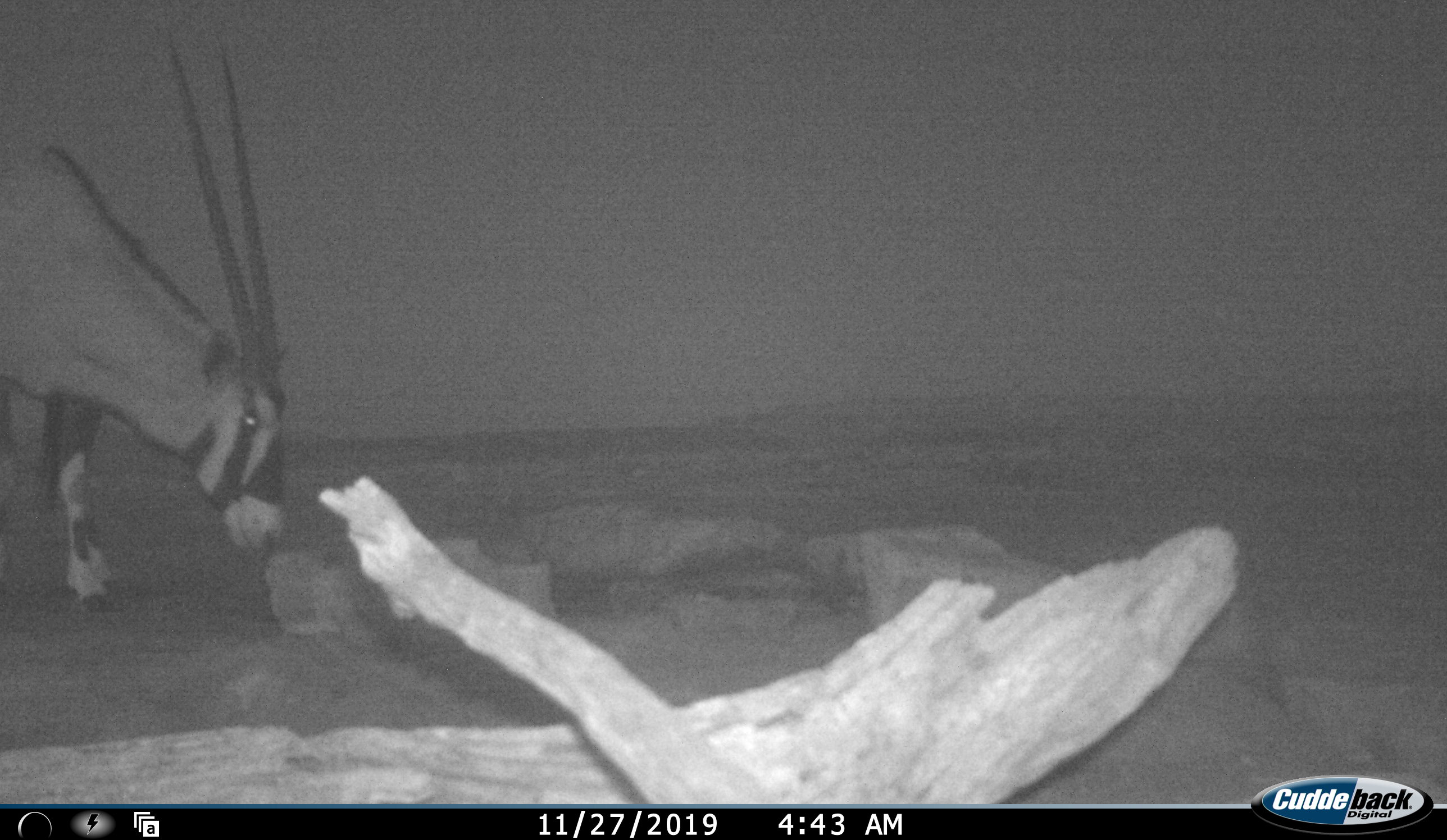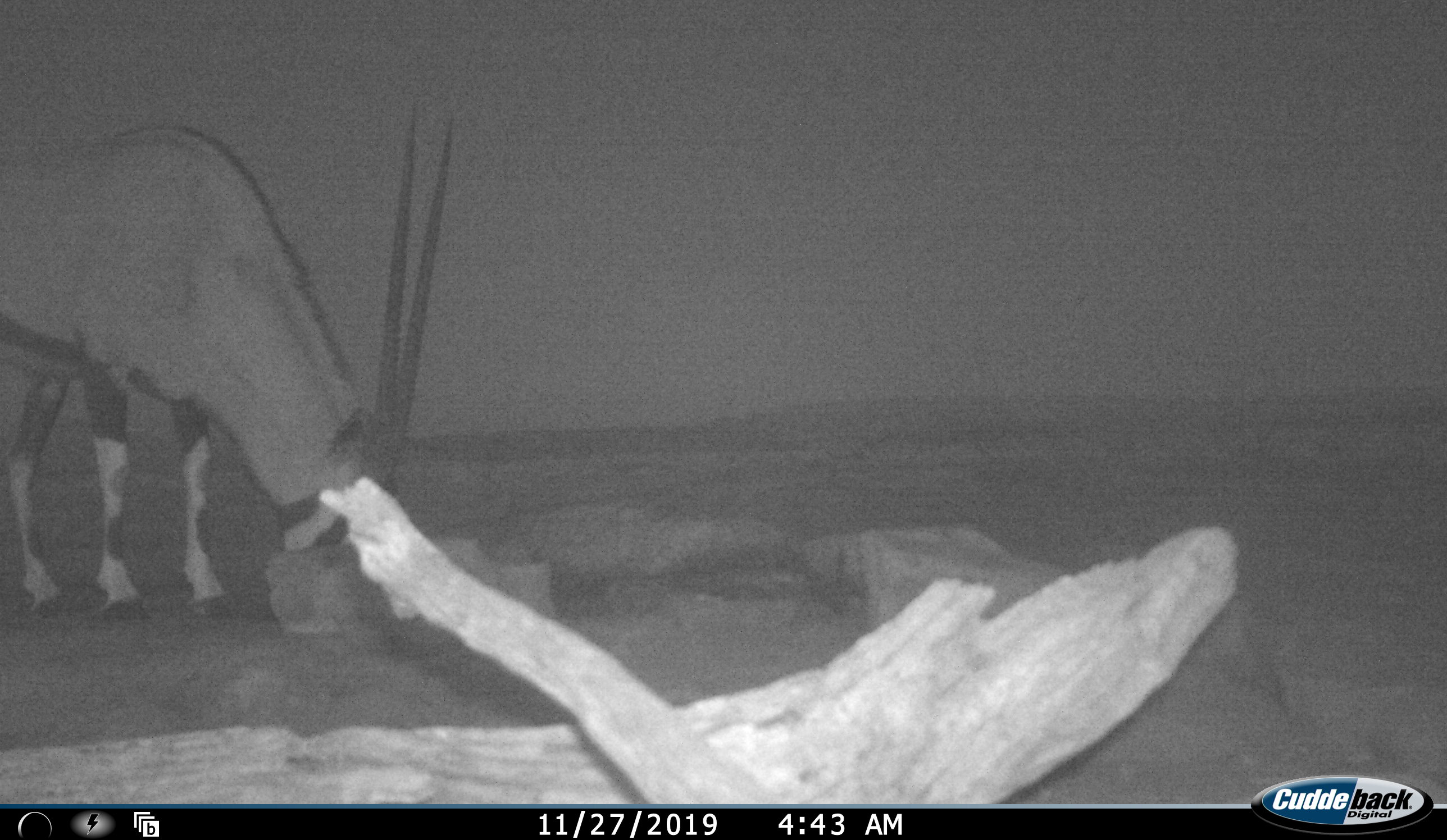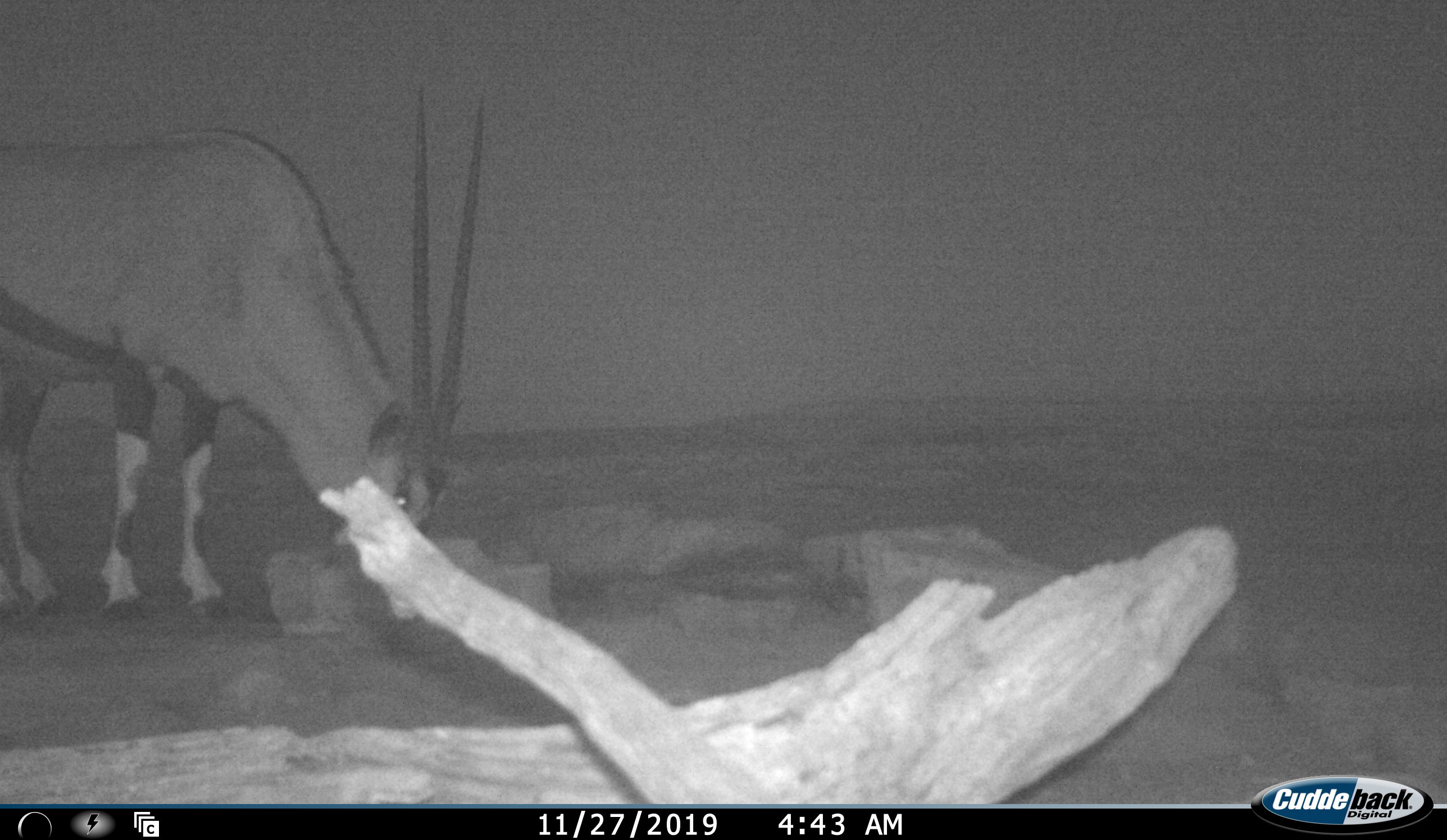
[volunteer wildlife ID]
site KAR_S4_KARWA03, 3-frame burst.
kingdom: Animalia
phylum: Chordata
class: Mammalia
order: Artiodactyla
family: Bovidae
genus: Oryx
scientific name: Oryx gazella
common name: gemsbok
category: oryx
Oryx (gemsbok) (Oryx gazella), count 1. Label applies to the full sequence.